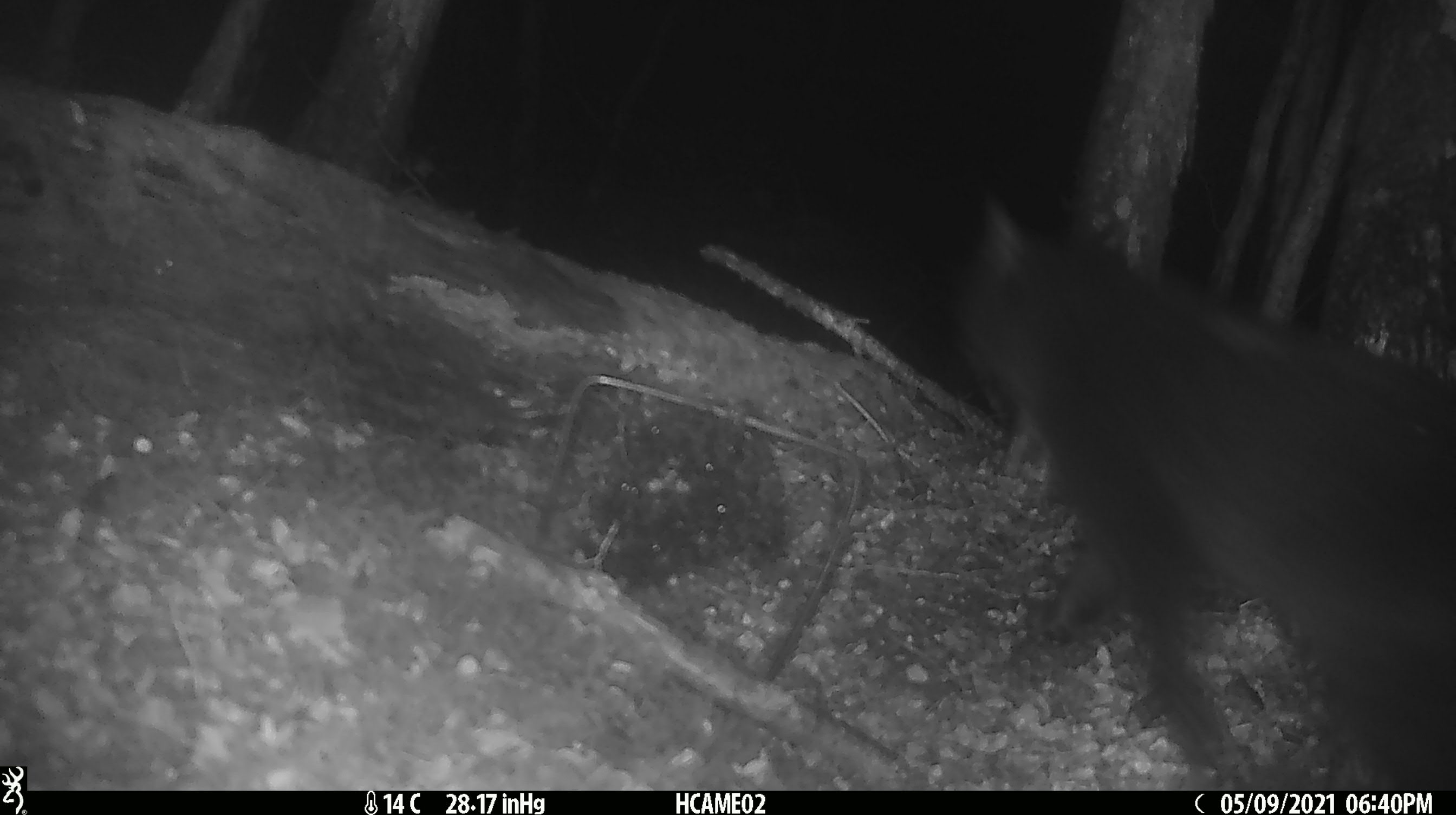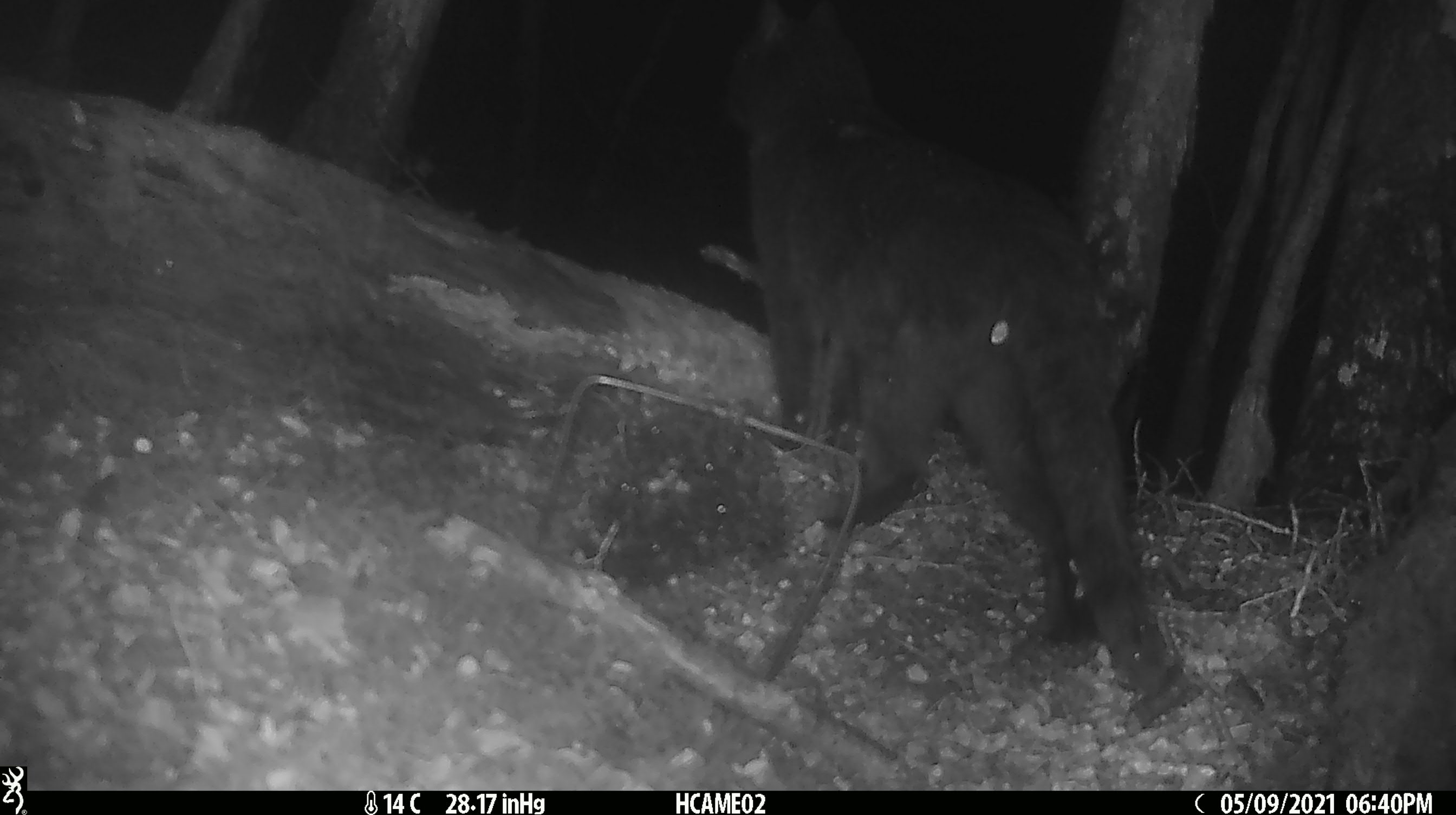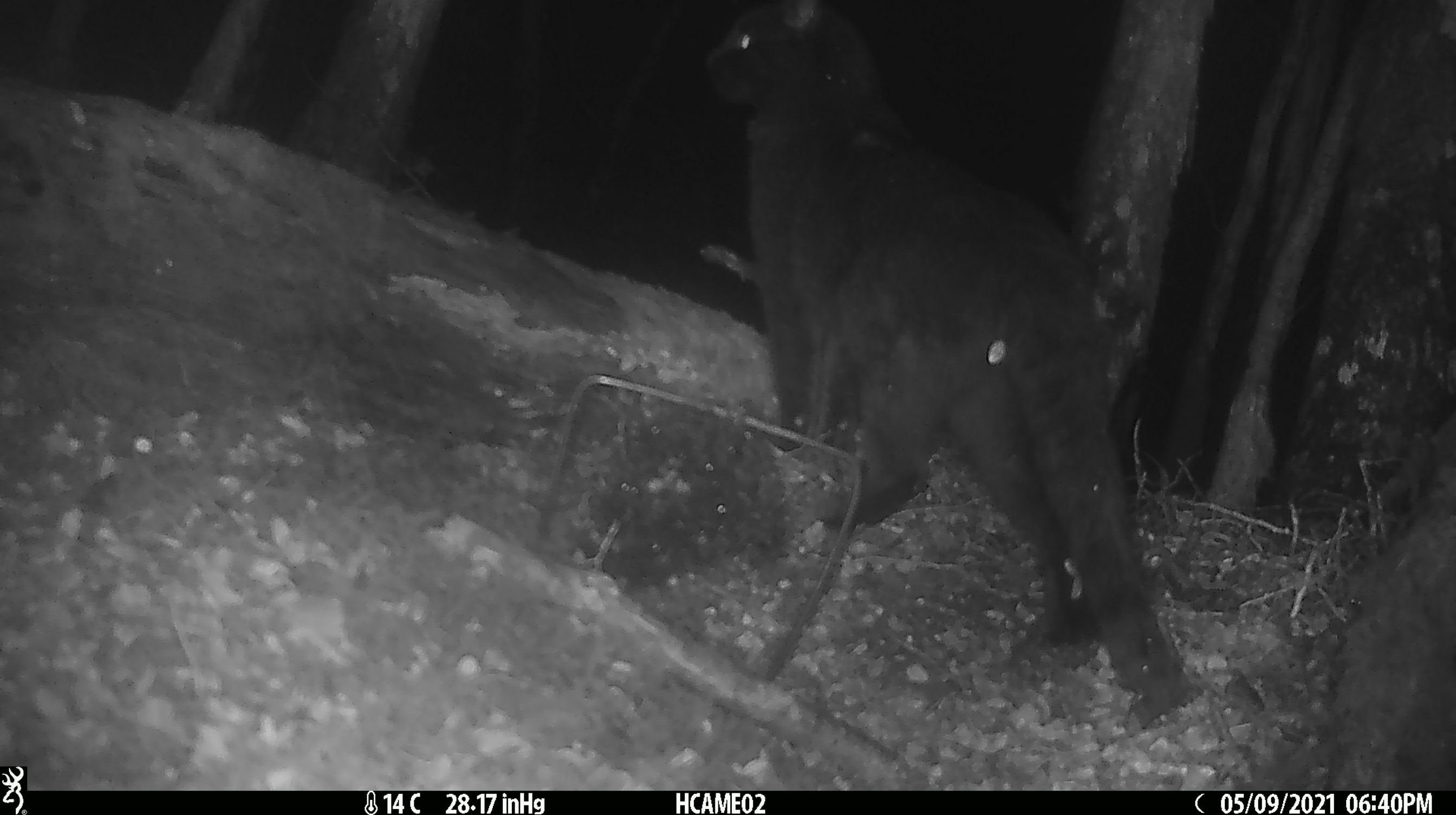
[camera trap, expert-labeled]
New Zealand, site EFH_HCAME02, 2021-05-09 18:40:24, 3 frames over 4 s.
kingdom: Animalia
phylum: Chordata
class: Mammalia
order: Carnivora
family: Felidae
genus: Felis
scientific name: Felis catus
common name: domestic cat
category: cat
Cat (domestic cat) (Felis catus).